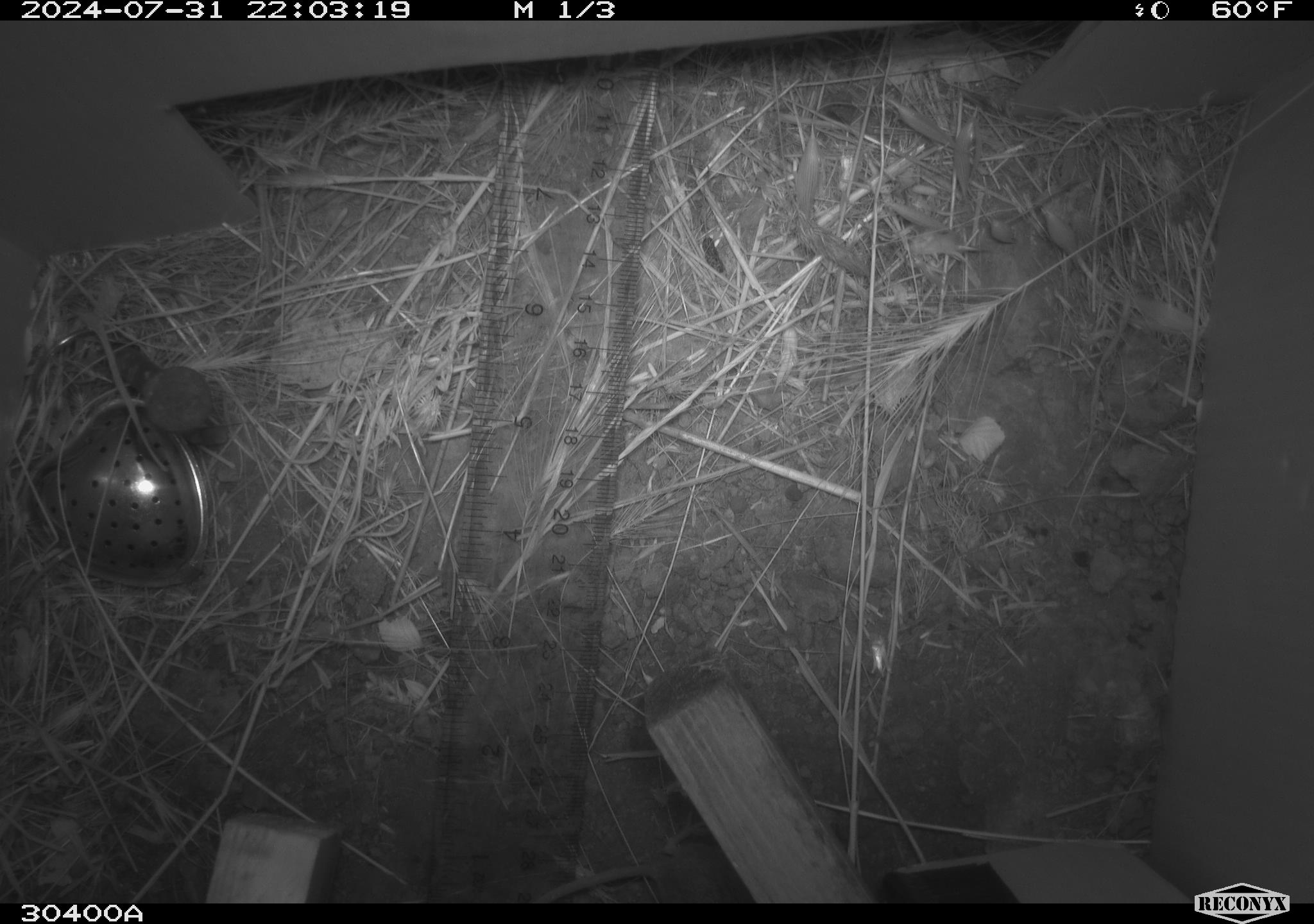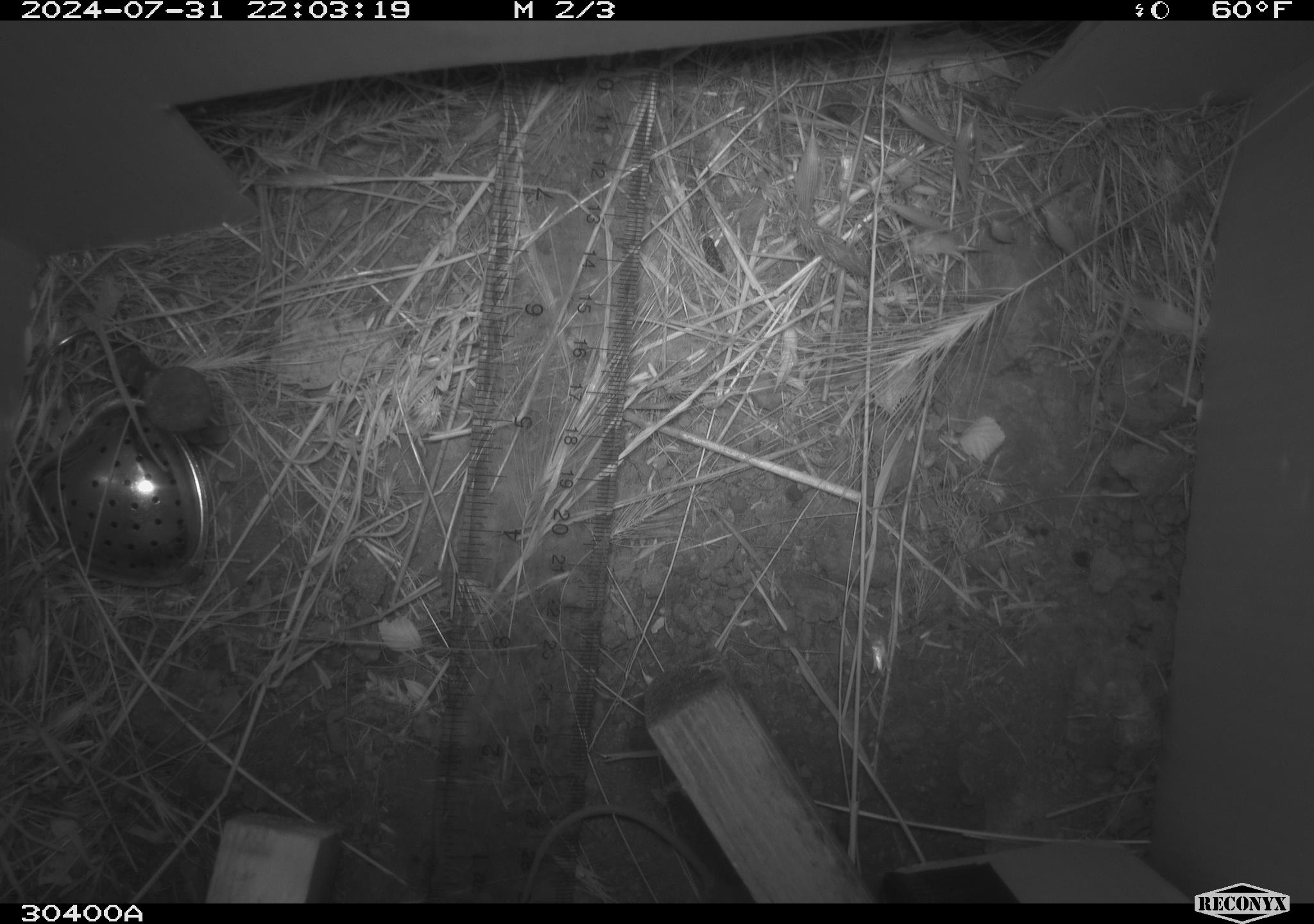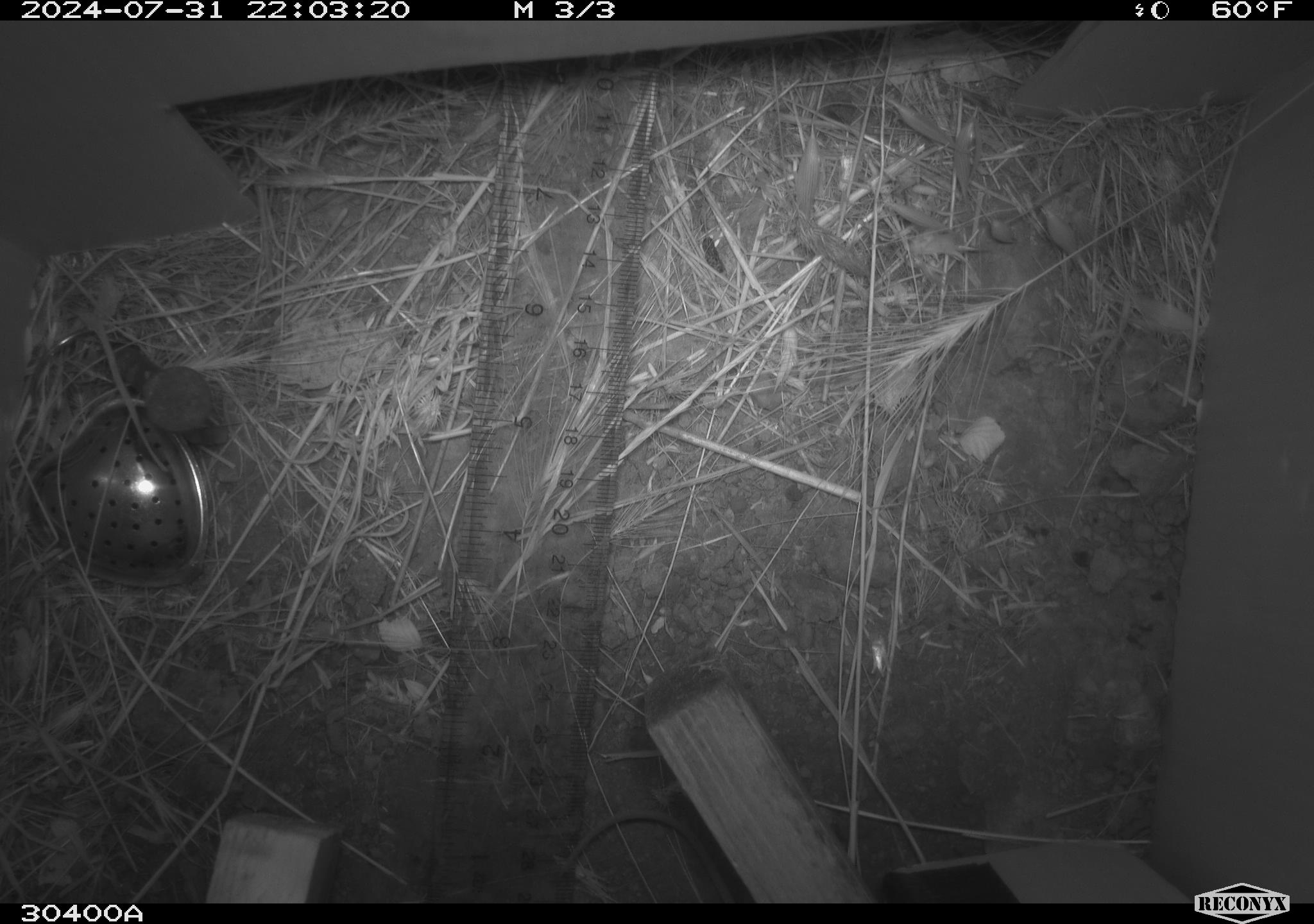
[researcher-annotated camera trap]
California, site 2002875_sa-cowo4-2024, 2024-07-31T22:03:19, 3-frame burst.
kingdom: Animalia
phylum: Chordata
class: Mammalia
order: Rodentia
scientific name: Rodentia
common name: rodent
Rodent (Rodentia).